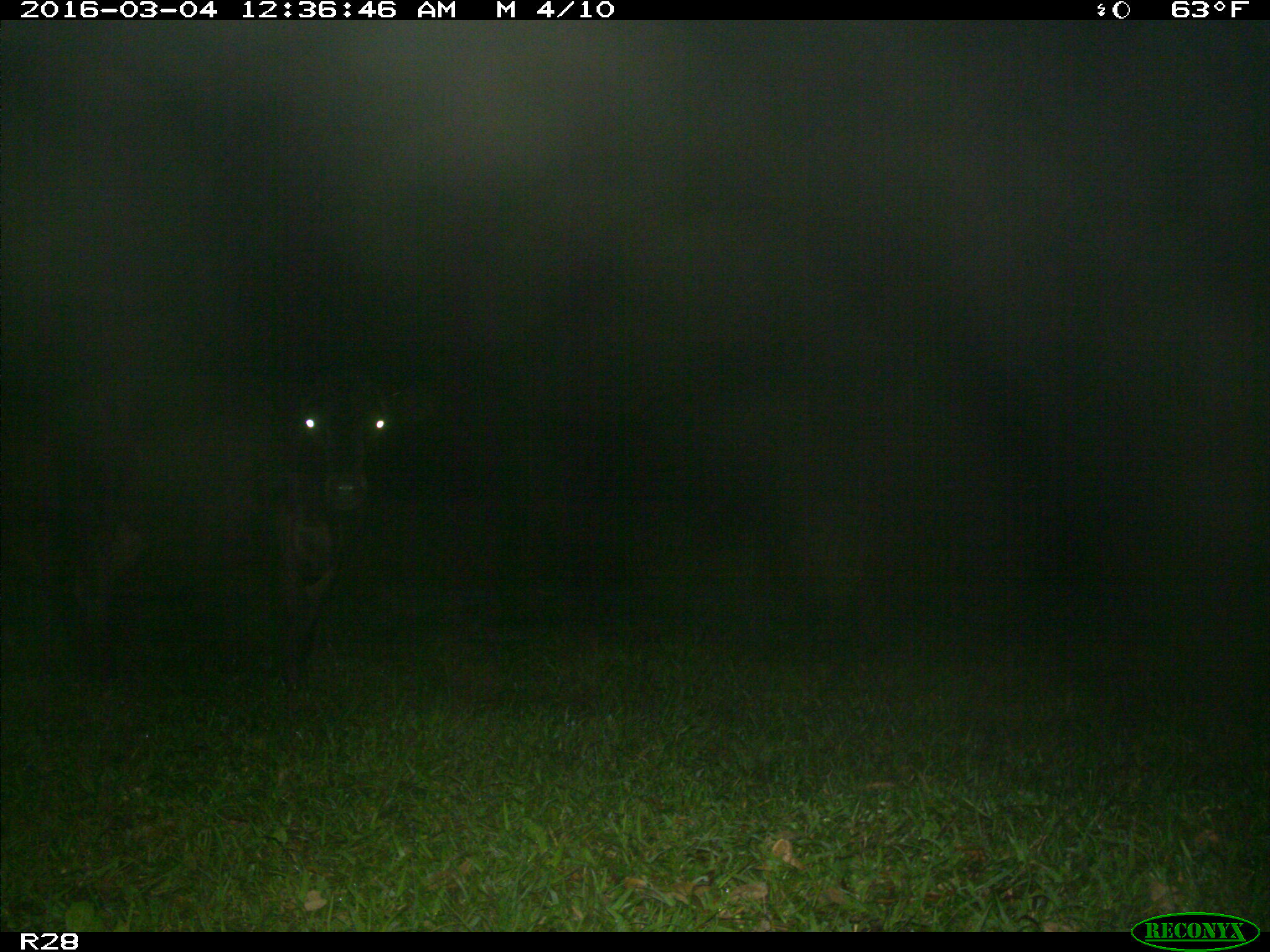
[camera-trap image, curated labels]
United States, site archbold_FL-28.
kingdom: Animalia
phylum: Chordata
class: Mammalia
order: Artiodactyla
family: Bovidae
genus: Bos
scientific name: Bos taurus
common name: domestic cow